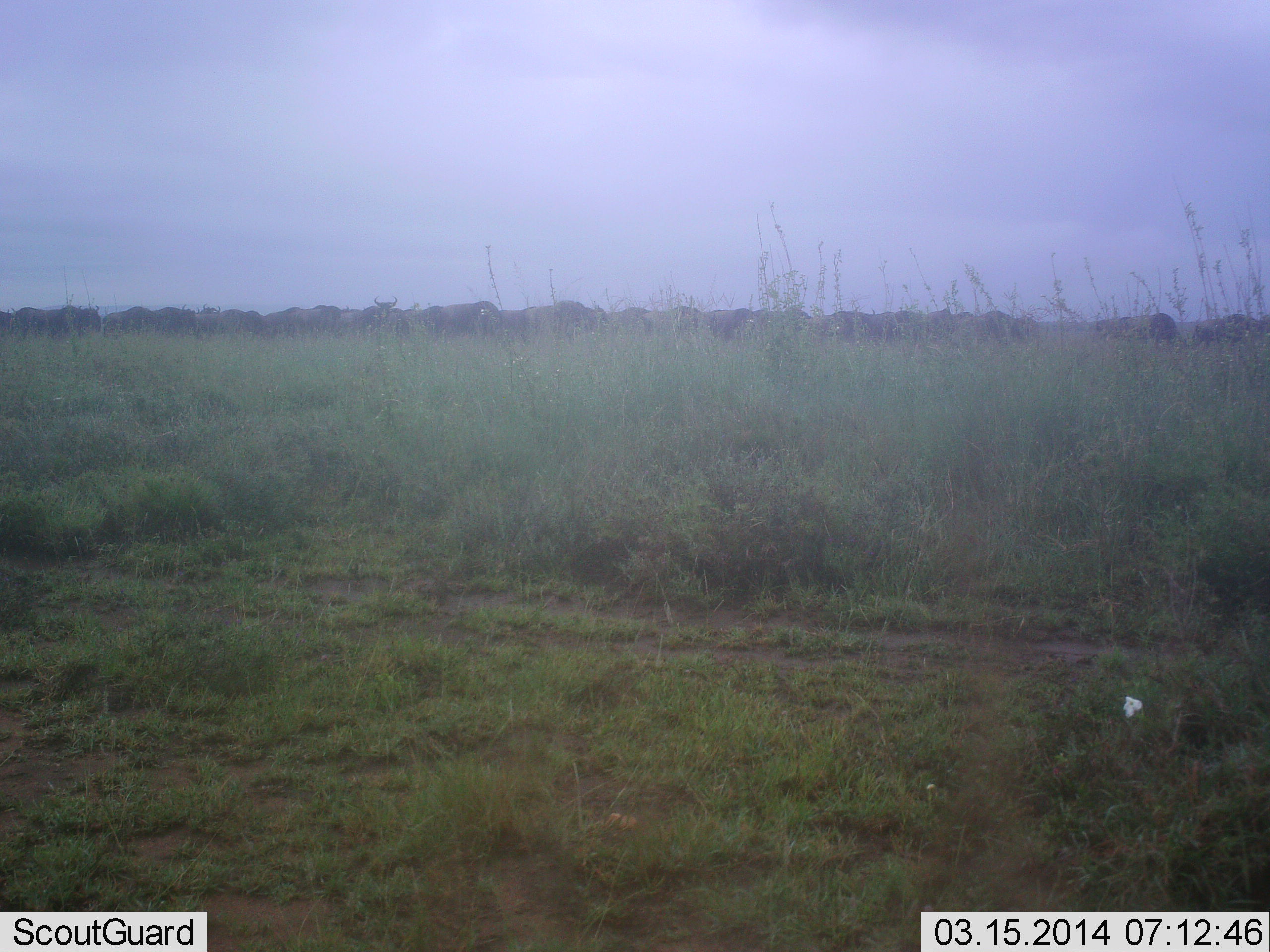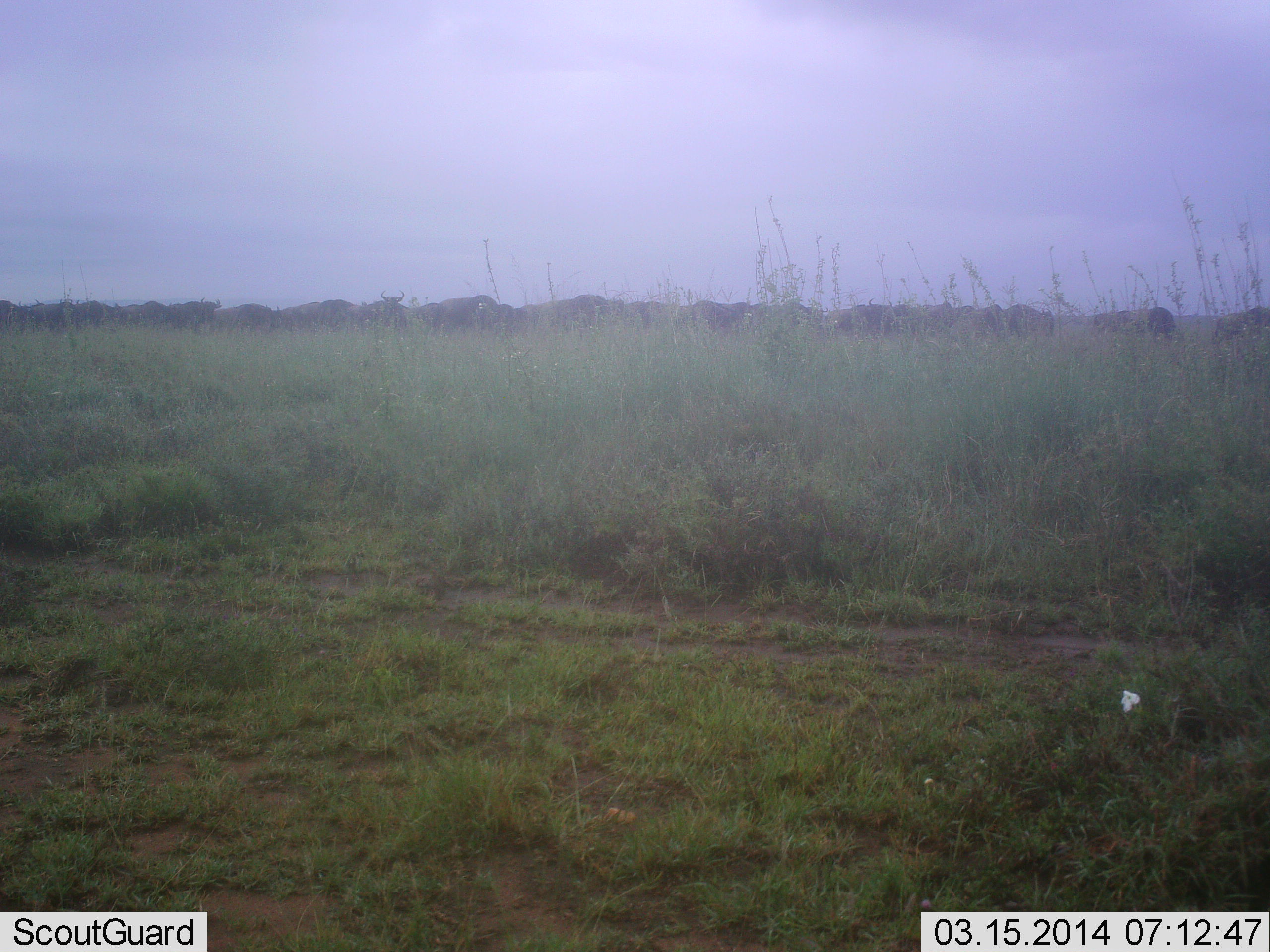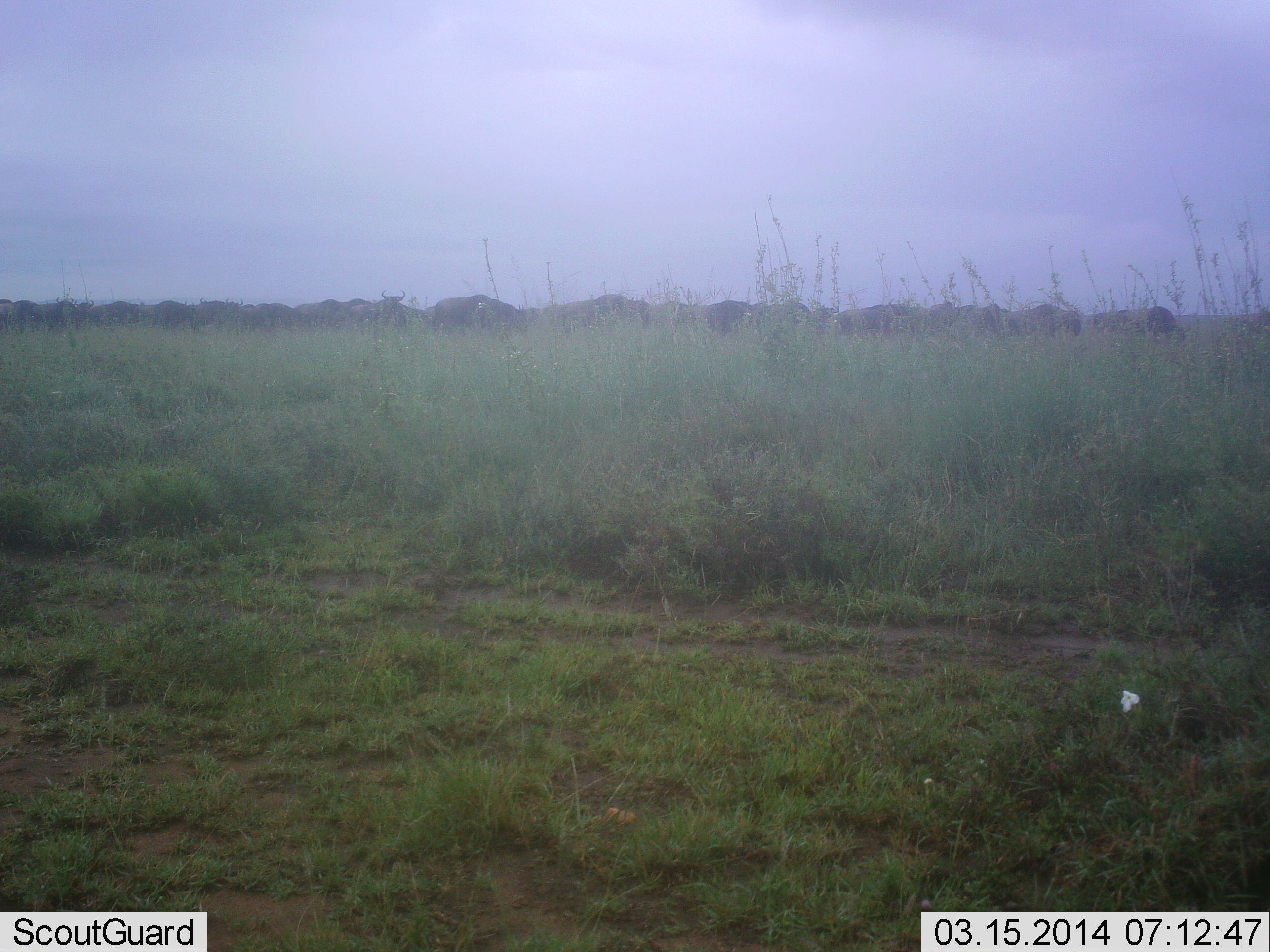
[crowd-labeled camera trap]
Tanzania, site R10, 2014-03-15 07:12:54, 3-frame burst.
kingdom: Animalia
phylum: Chordata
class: Mammalia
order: Artiodactyla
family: Bovidae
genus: Connochaetes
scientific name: Connochaetes taurinus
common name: blue wildebeest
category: wildebeest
Wildebeest (blue wildebeest) (Connochaetes taurinus), count 11-50. Behavior (volunteer vote fractions): standing 0%, resting 0%, moving 100%, interacting 0%. Young present (vote fraction): 0%. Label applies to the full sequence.